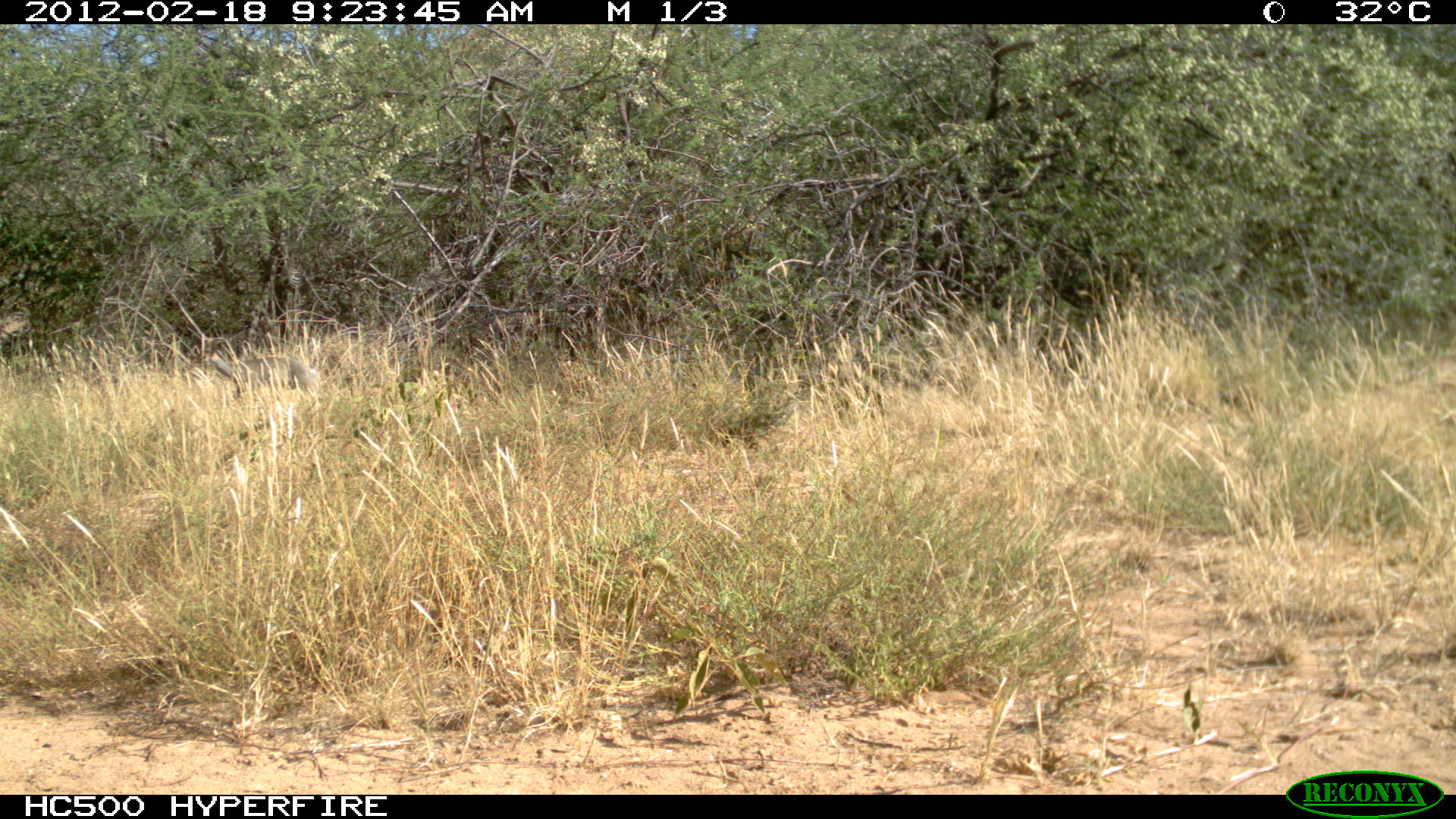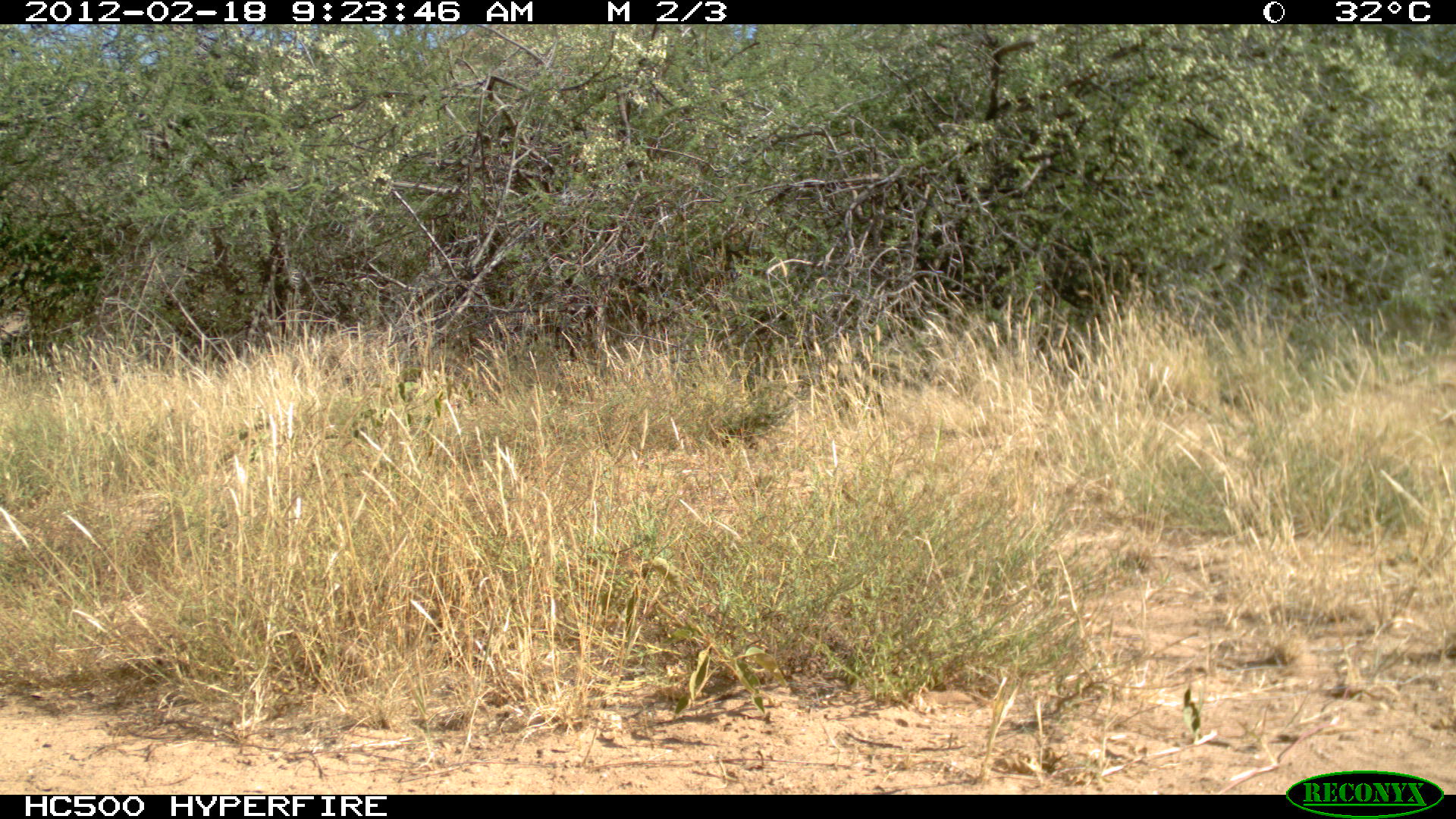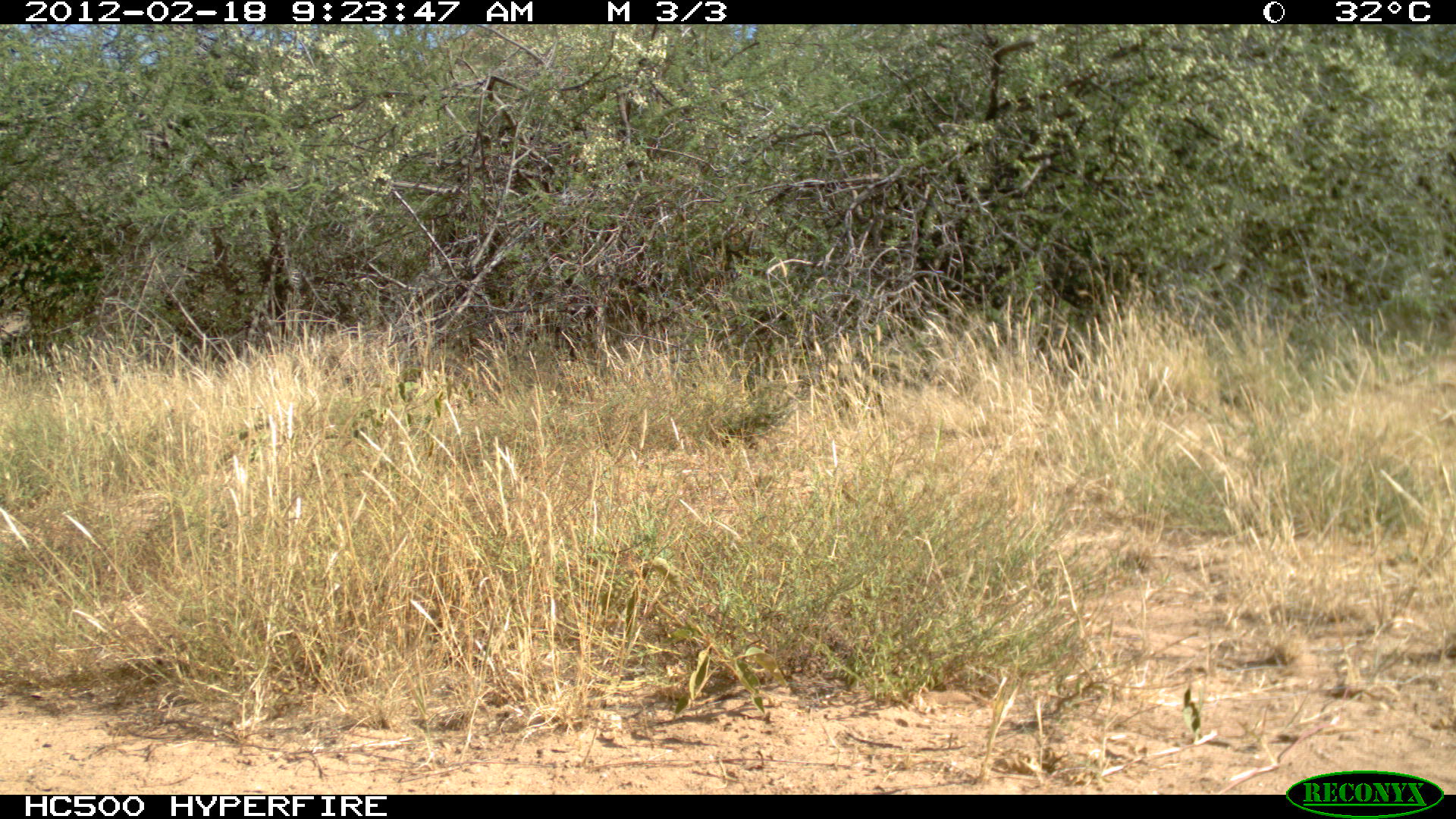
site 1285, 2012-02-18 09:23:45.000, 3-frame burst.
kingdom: Animalia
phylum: Chordata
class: Mammalia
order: Artiodactyla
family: Bovidae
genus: Madoqua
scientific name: Madoqua guentheri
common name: günther's dik-dik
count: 1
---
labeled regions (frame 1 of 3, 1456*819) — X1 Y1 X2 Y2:
madoqua guentheri: 197 338 321 401